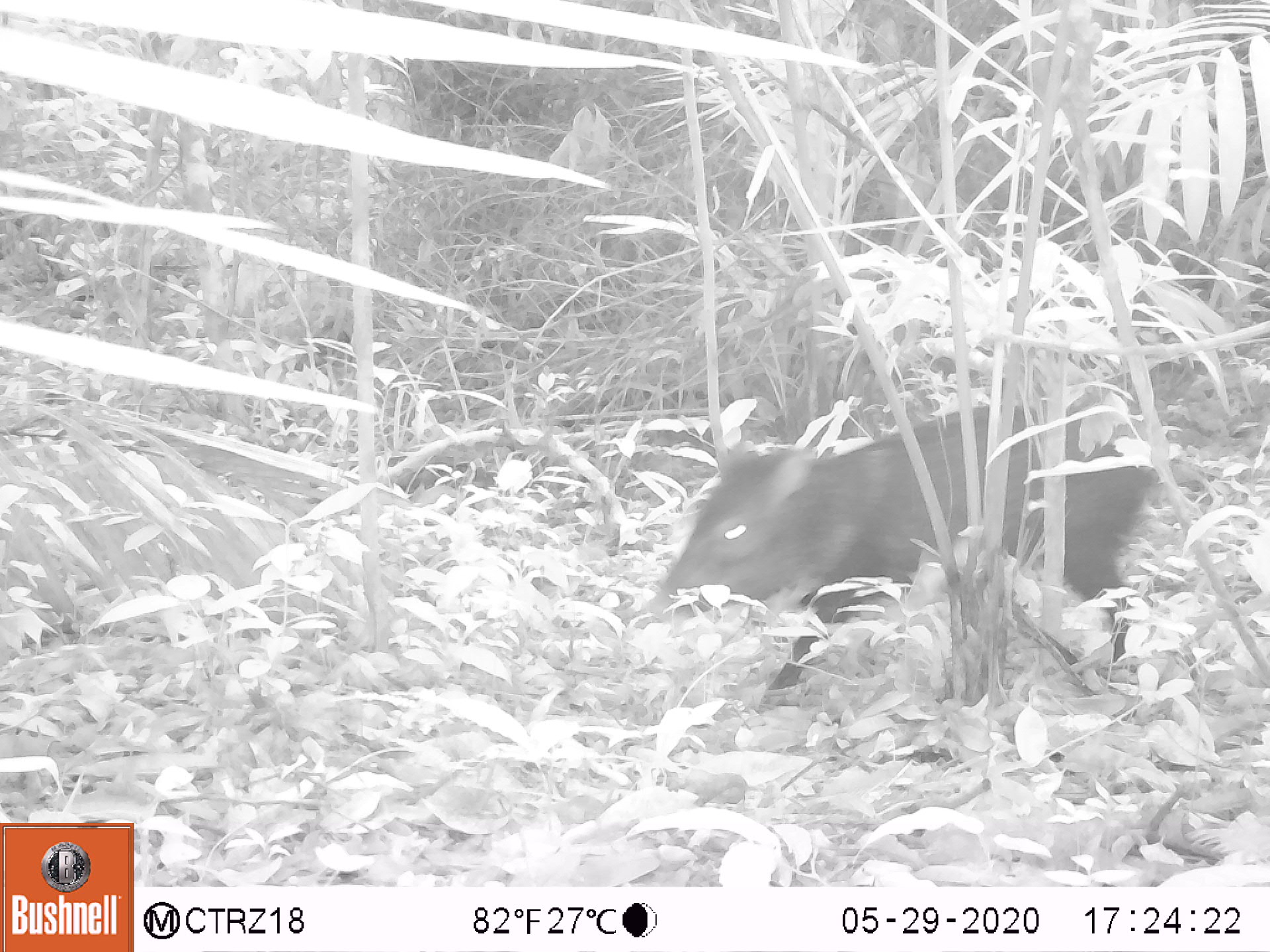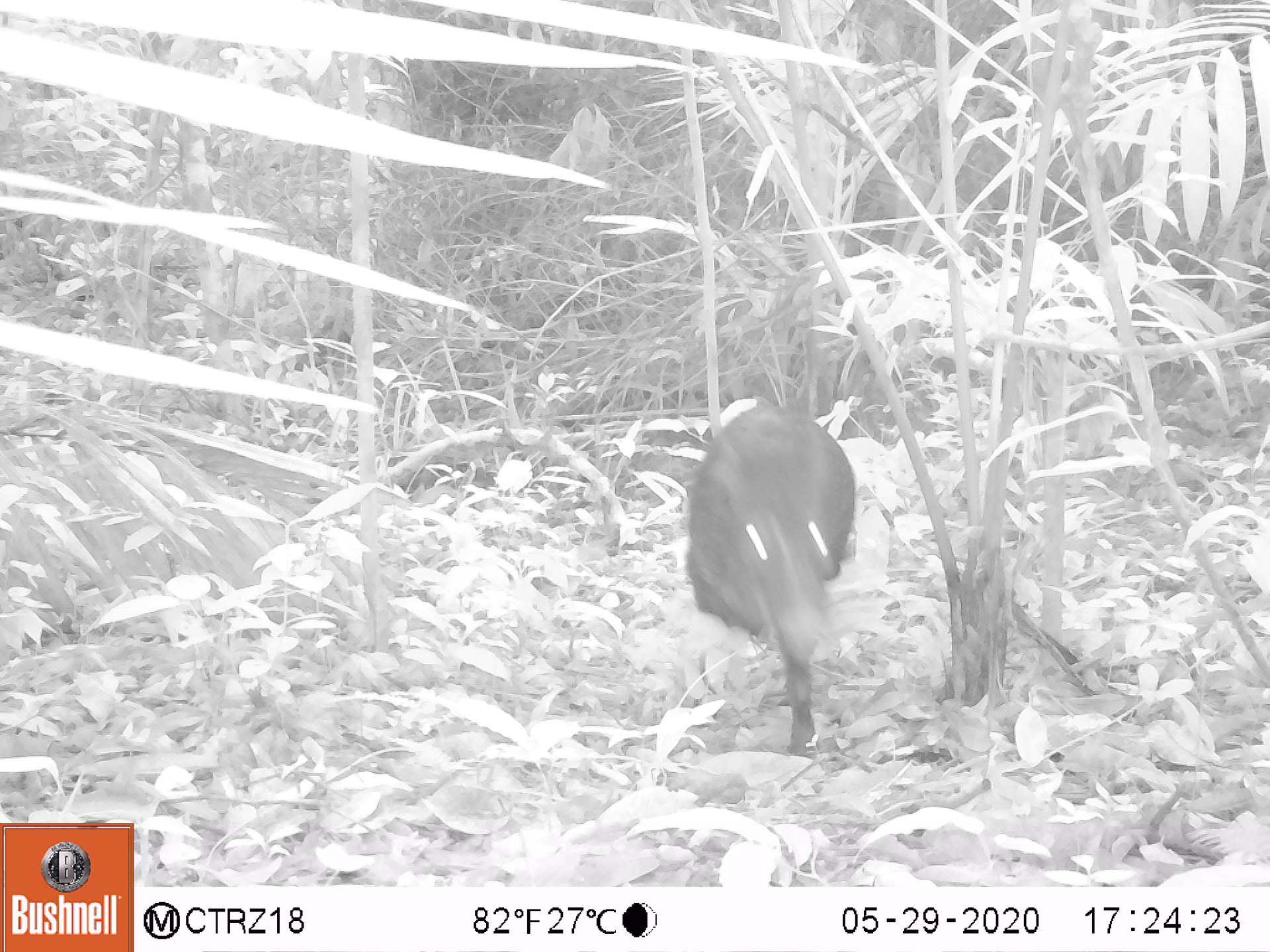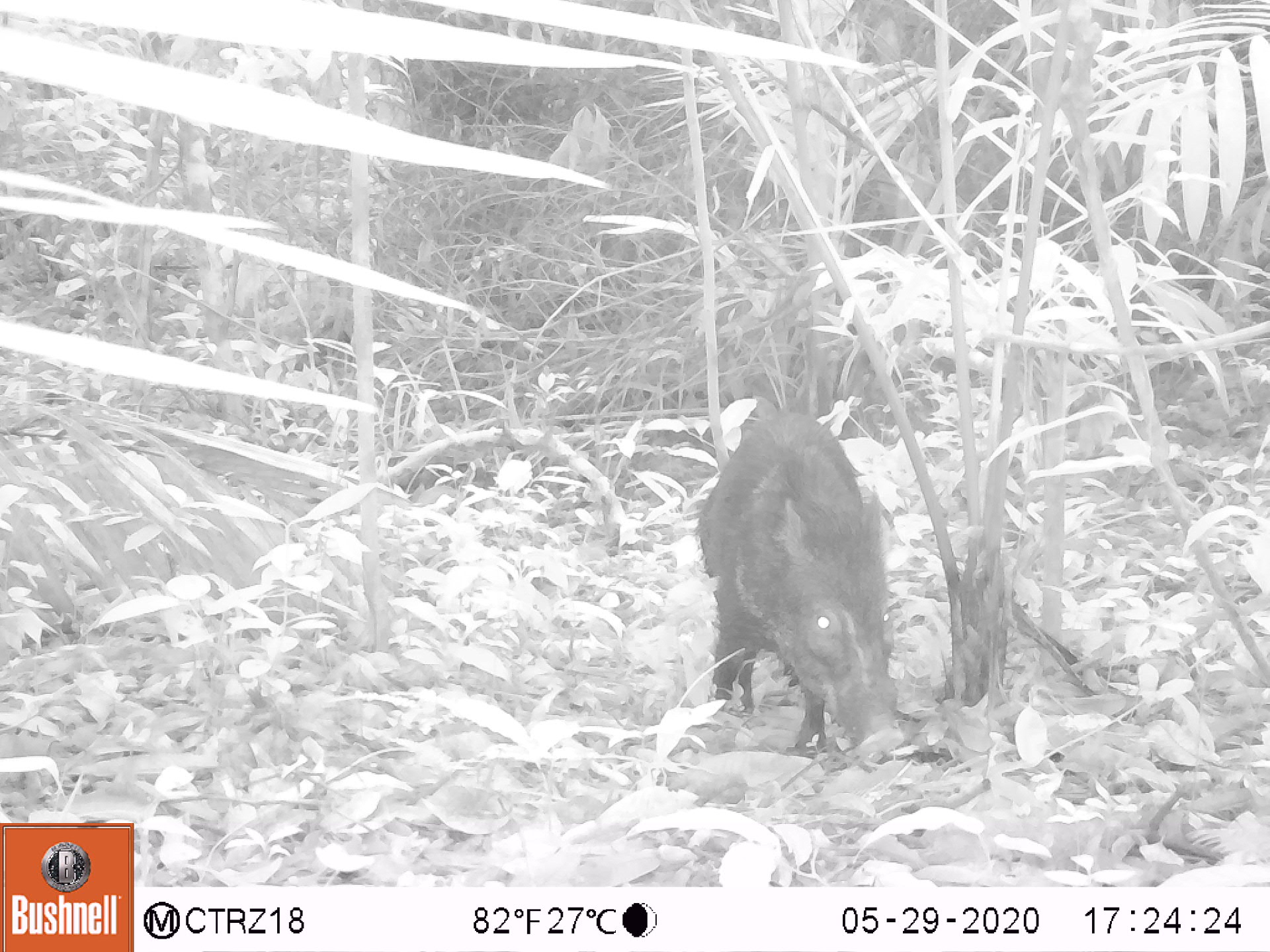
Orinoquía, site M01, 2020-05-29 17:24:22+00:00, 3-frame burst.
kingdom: Animalia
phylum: Chordata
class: Mammalia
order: Artiodactyla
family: Tayassuidae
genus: Pecari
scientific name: Pecari tajacu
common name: collared peccary